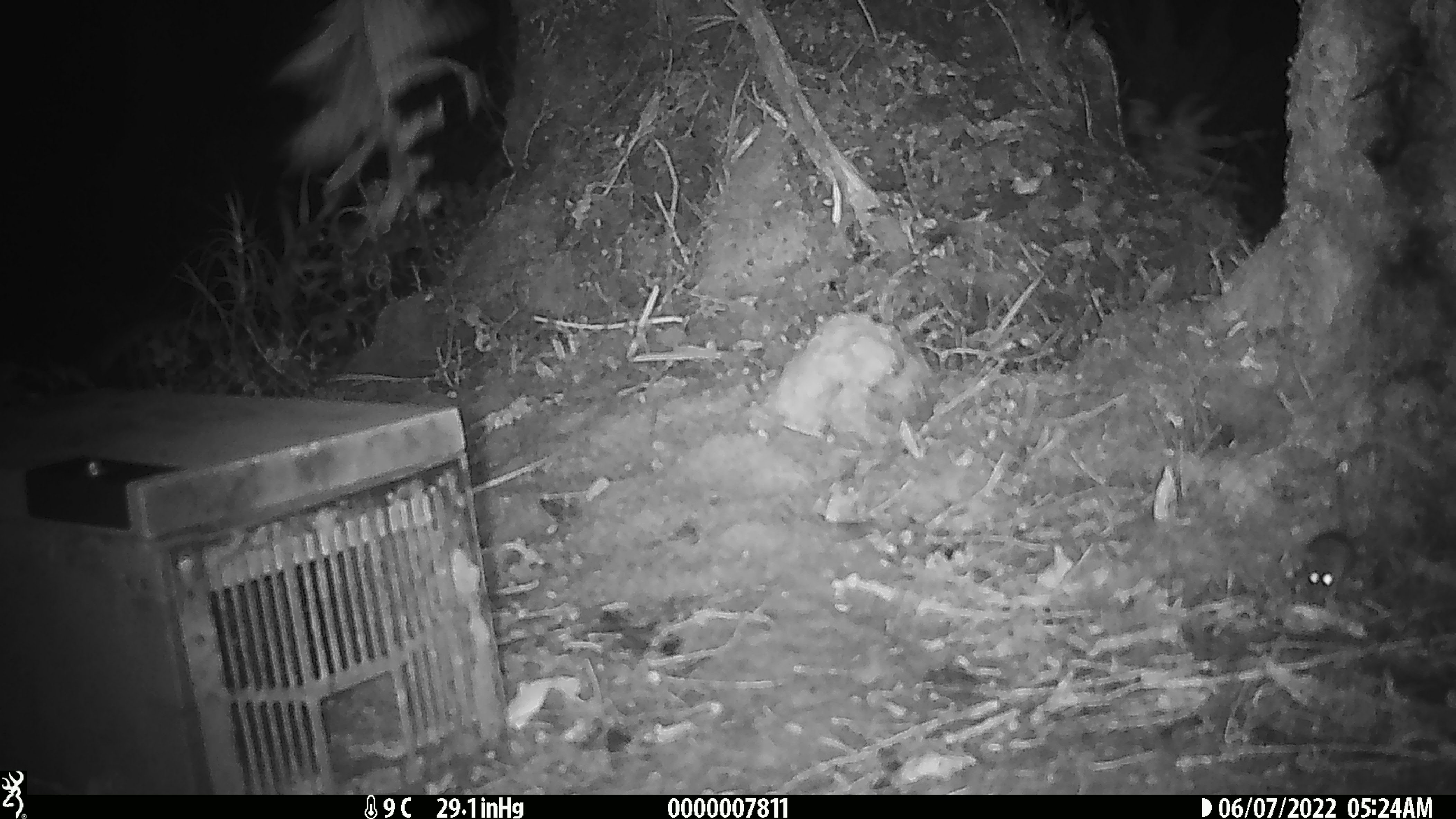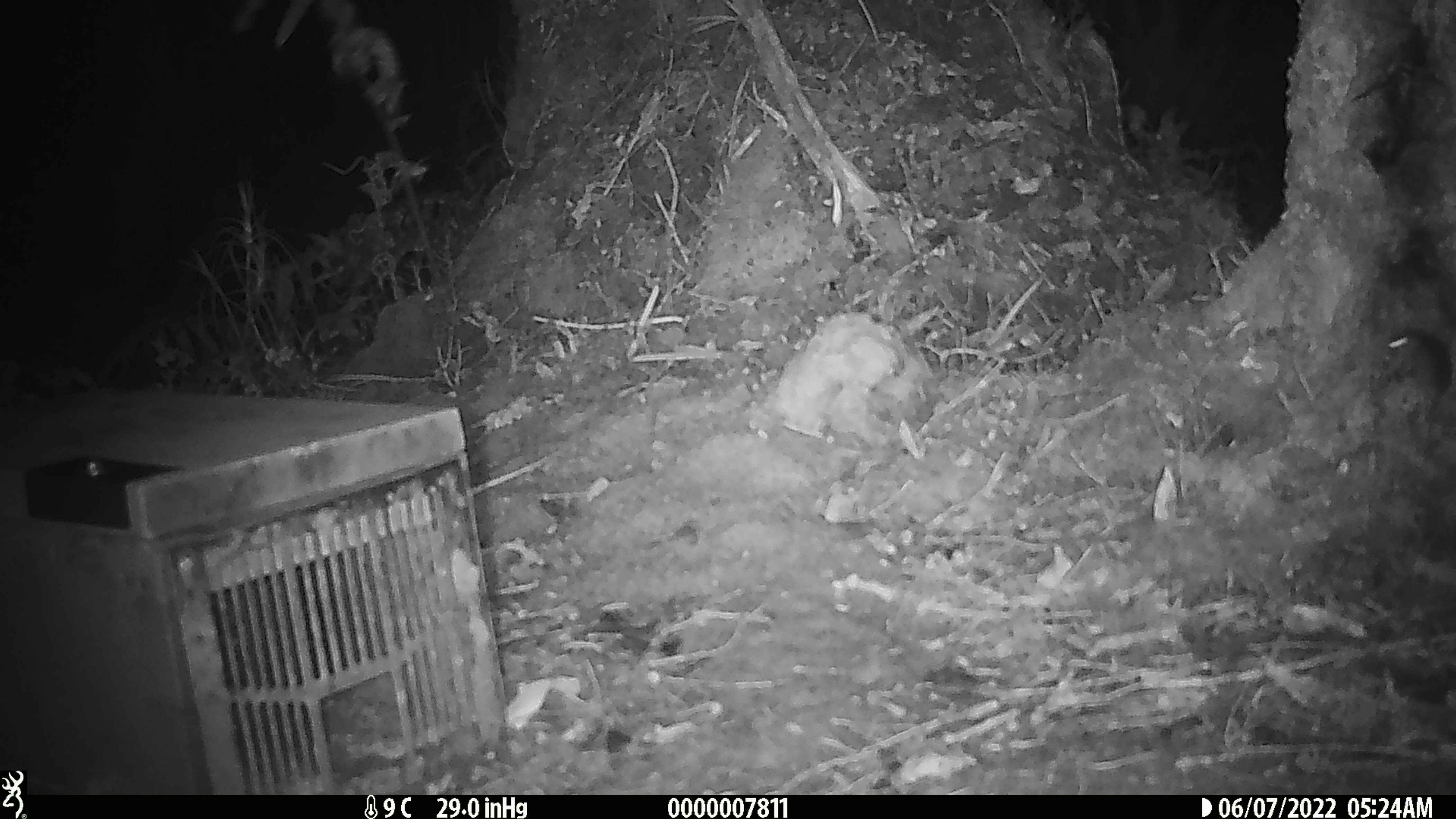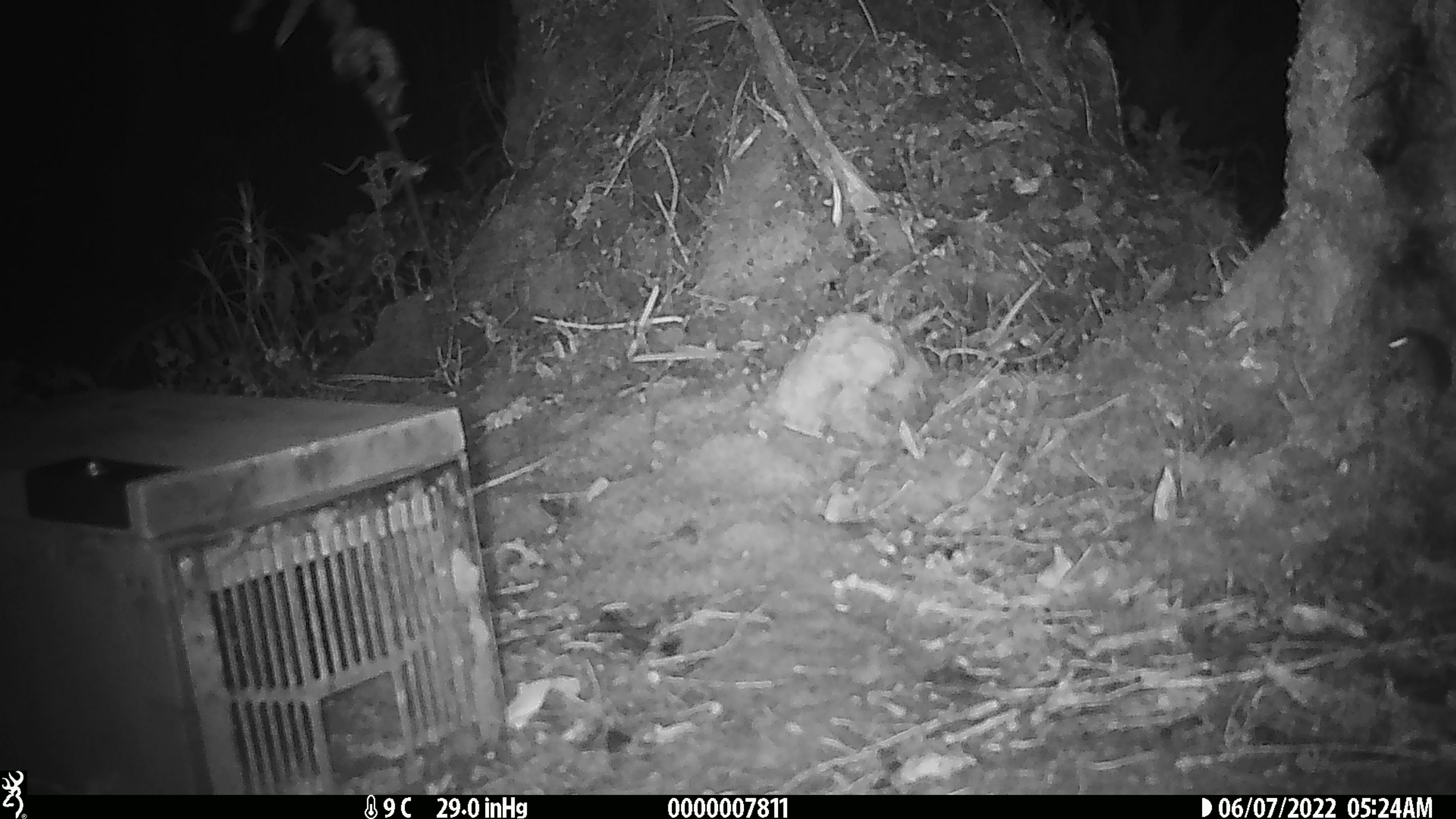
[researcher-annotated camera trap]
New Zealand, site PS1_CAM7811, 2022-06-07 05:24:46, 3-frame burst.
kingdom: Animalia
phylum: Chordata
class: Mammalia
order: Rodentia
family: Muridae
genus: Mus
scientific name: Mus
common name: mouse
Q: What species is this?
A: Mouse (Mus).